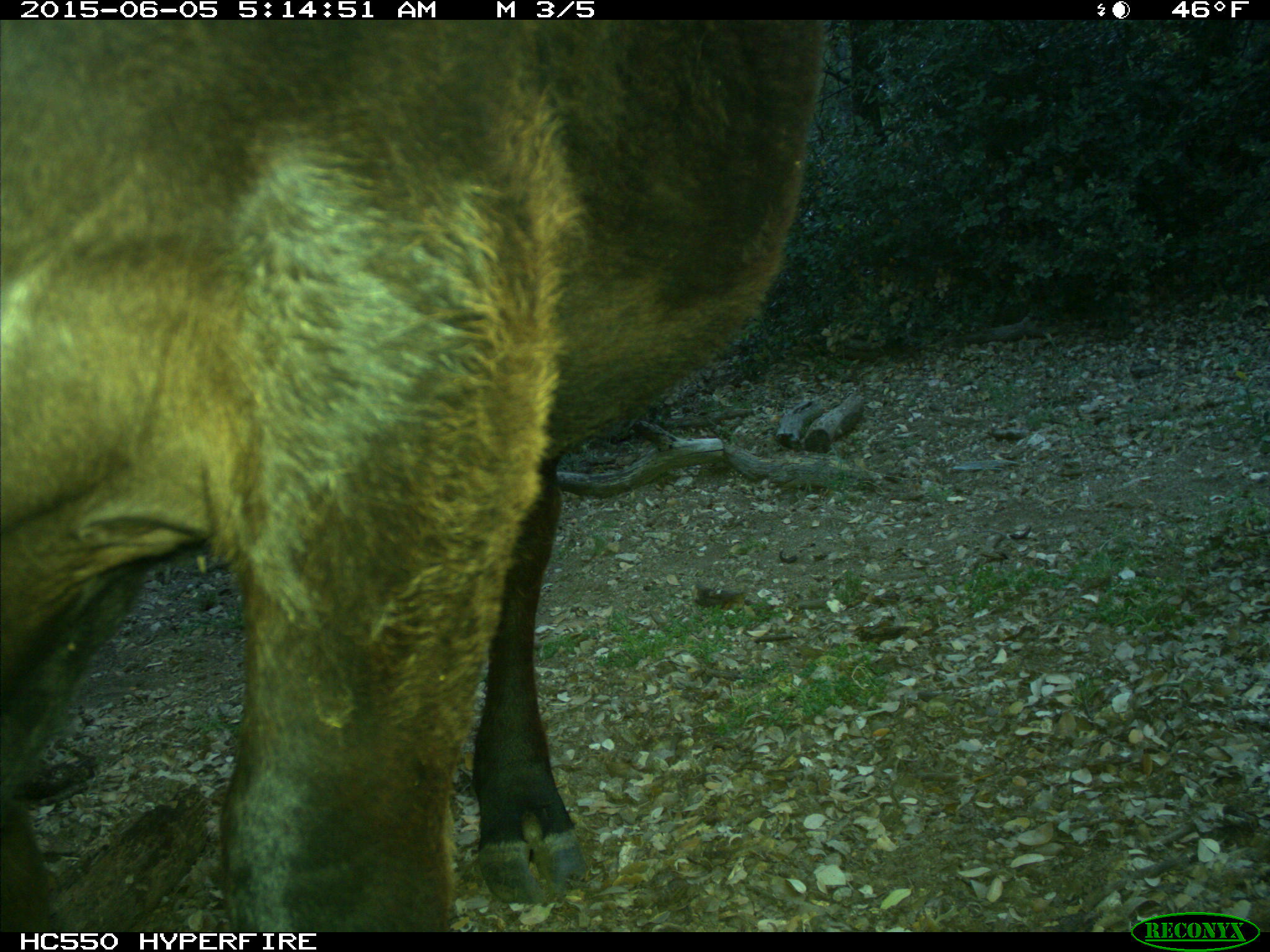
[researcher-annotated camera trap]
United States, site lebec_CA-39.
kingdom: Animalia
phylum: Chordata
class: Mammalia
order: Artiodactyla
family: Bovidae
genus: Bos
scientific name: Bos taurus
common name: domestic cow